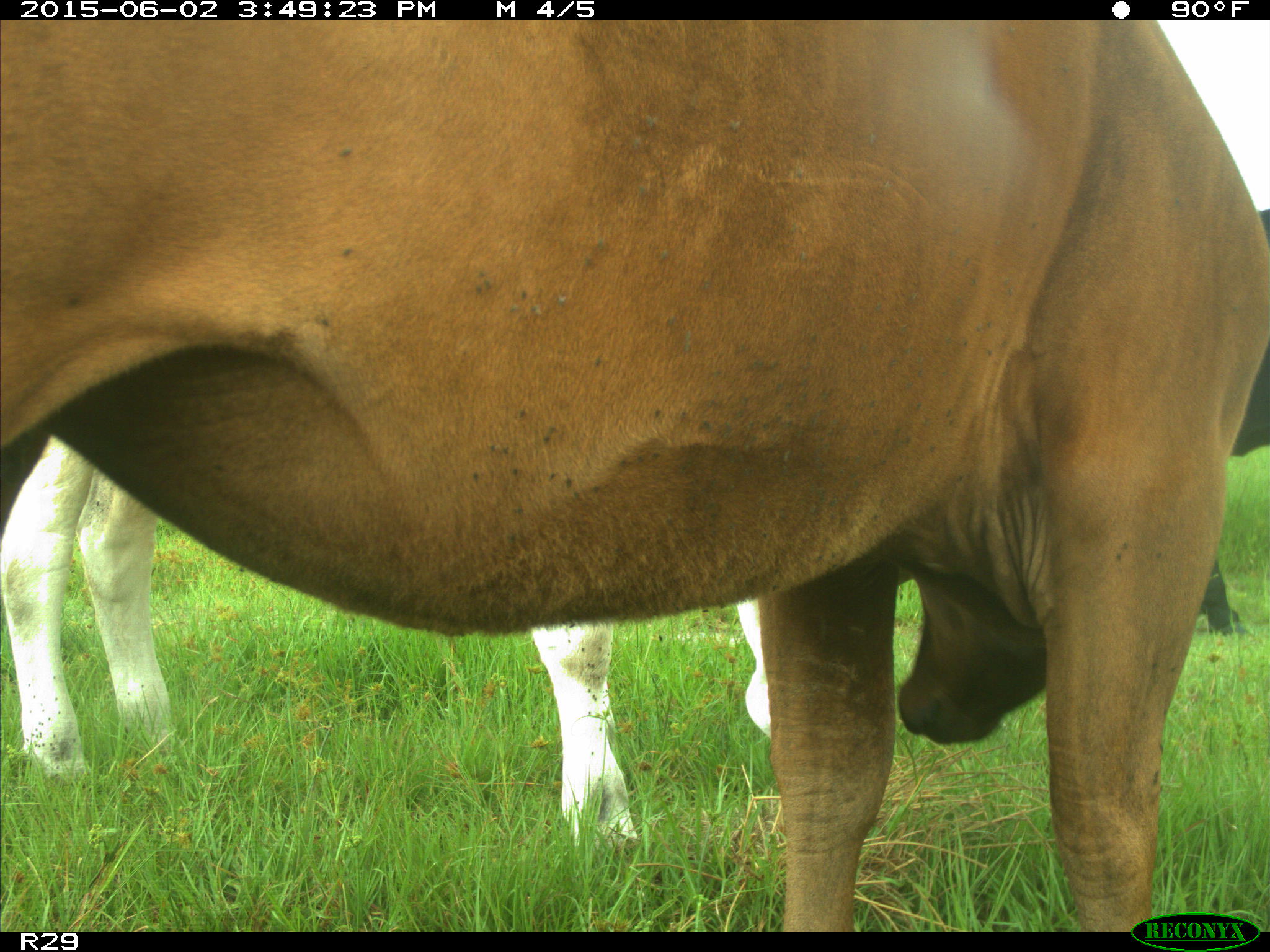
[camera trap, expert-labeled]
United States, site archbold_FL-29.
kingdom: Animalia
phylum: Chordata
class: Mammalia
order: Artiodactyla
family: Bovidae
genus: Bos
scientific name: Bos taurus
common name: domestic cow